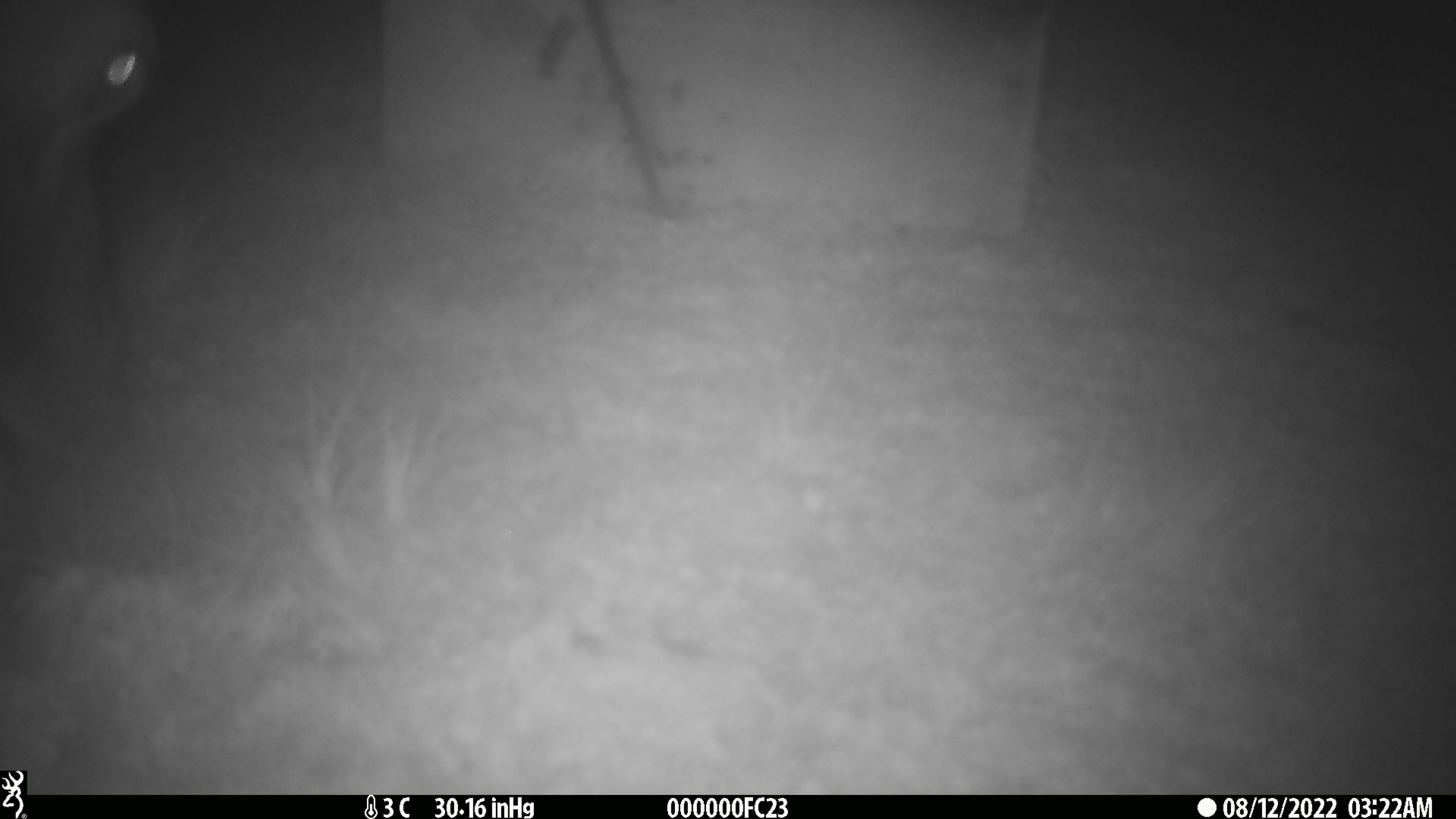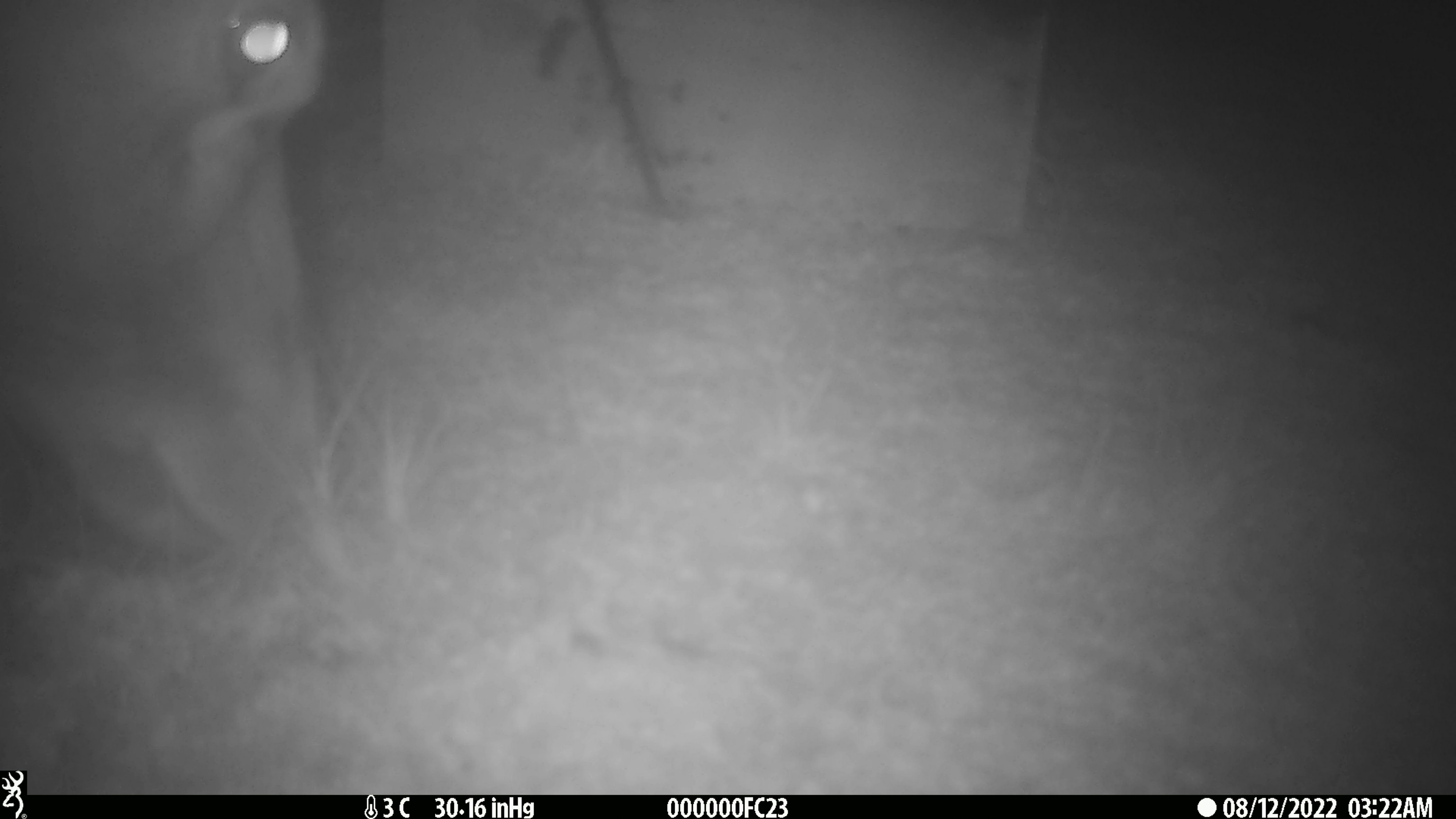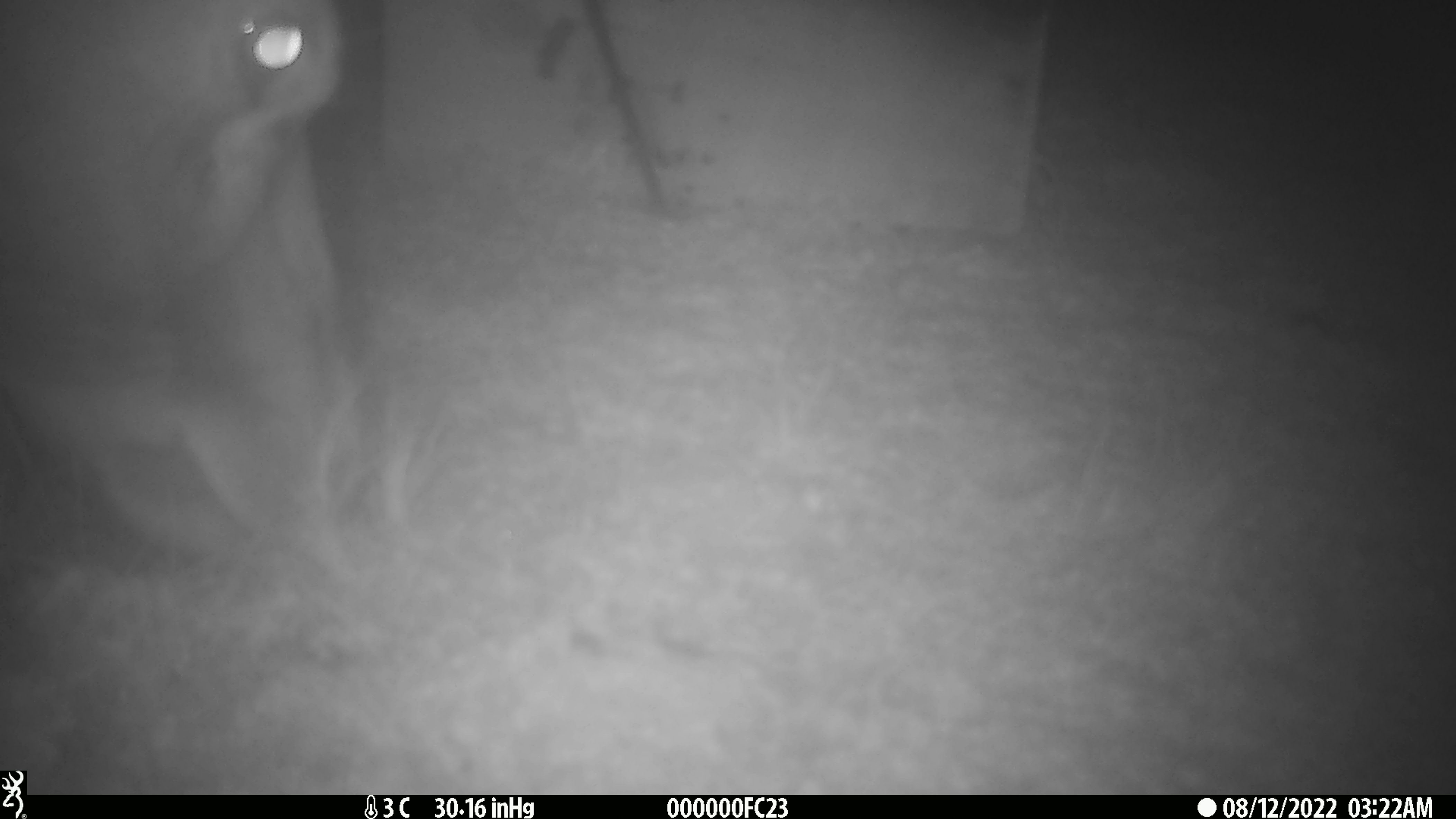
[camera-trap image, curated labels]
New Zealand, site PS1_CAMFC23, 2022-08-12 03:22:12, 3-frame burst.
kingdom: Animalia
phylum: Chordata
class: Mammalia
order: Artiodactyla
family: Cervidae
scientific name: Cervidae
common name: deer